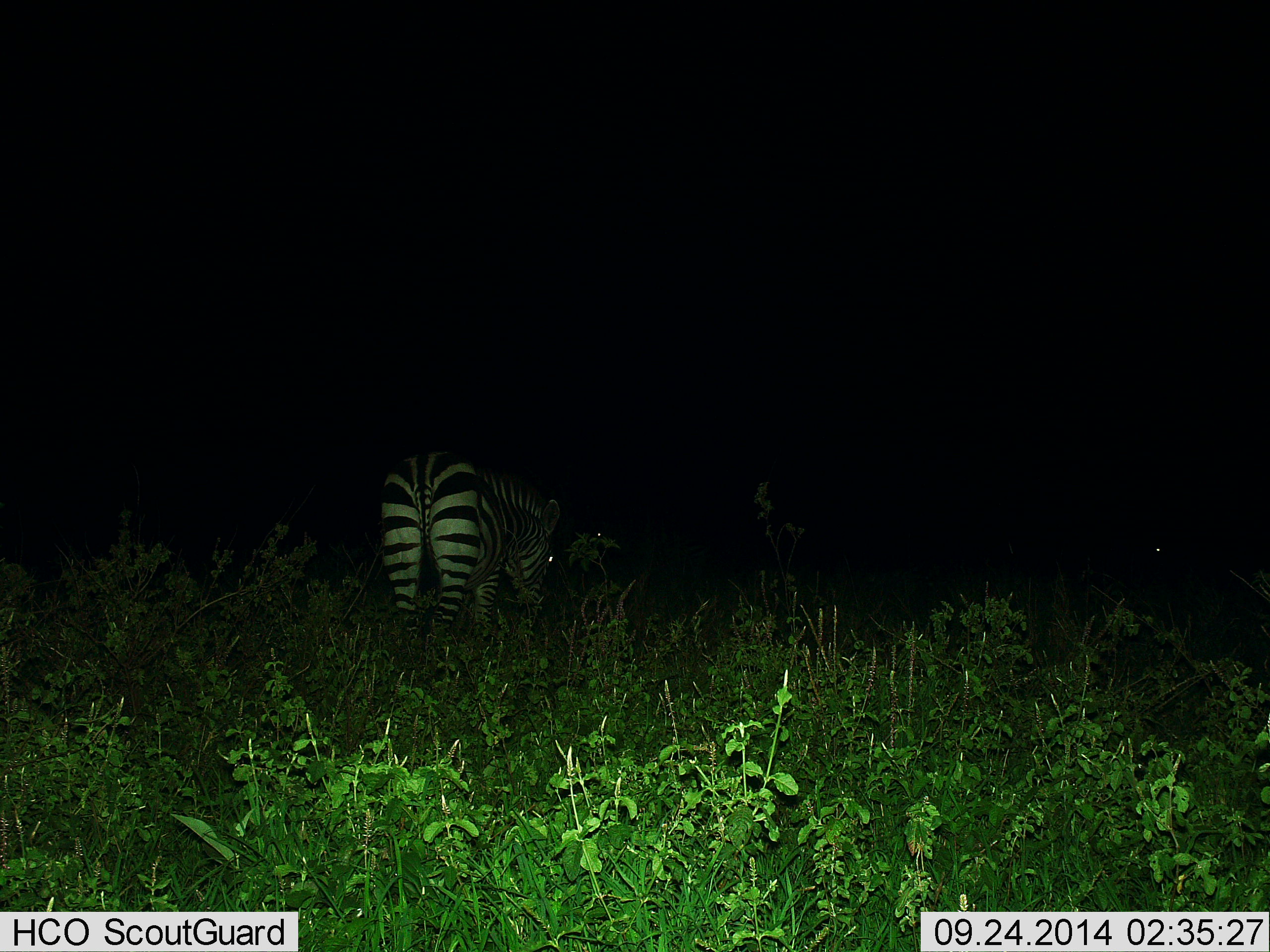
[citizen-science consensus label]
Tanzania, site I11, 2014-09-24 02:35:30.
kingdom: Animalia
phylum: Chordata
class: Mammalia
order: Perissodactyla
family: Equidae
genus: Equus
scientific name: Equus quagga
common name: plains zebra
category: zebra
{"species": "zebra (plains zebra) (Equus quagga)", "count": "1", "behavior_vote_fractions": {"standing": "50%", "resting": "0%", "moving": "10%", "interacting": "0%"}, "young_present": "0%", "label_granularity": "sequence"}